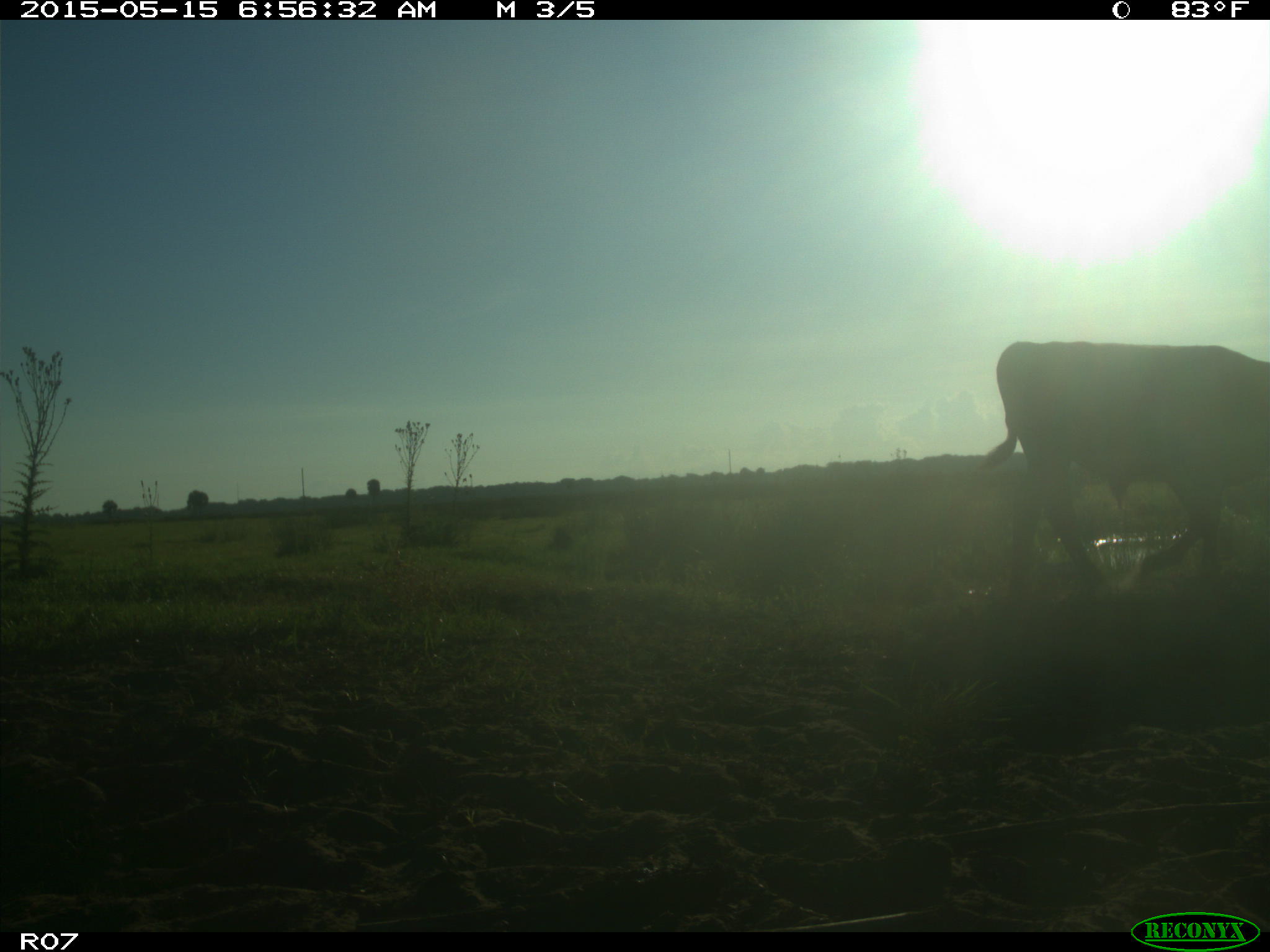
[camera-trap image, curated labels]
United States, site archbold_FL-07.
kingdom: Animalia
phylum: Chordata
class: Mammalia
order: Artiodactyla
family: Bovidae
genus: Bos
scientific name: Bos taurus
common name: domestic cow